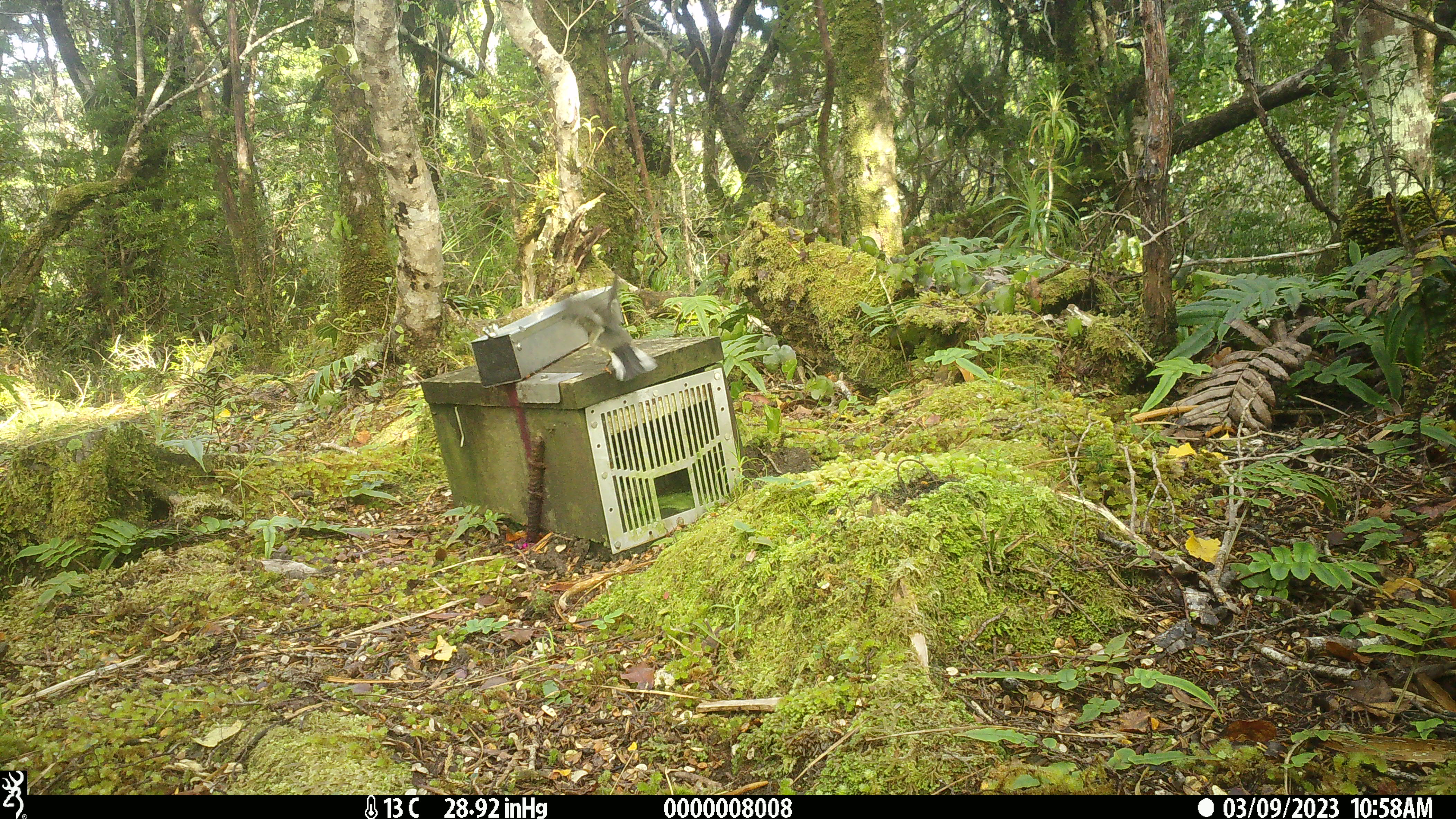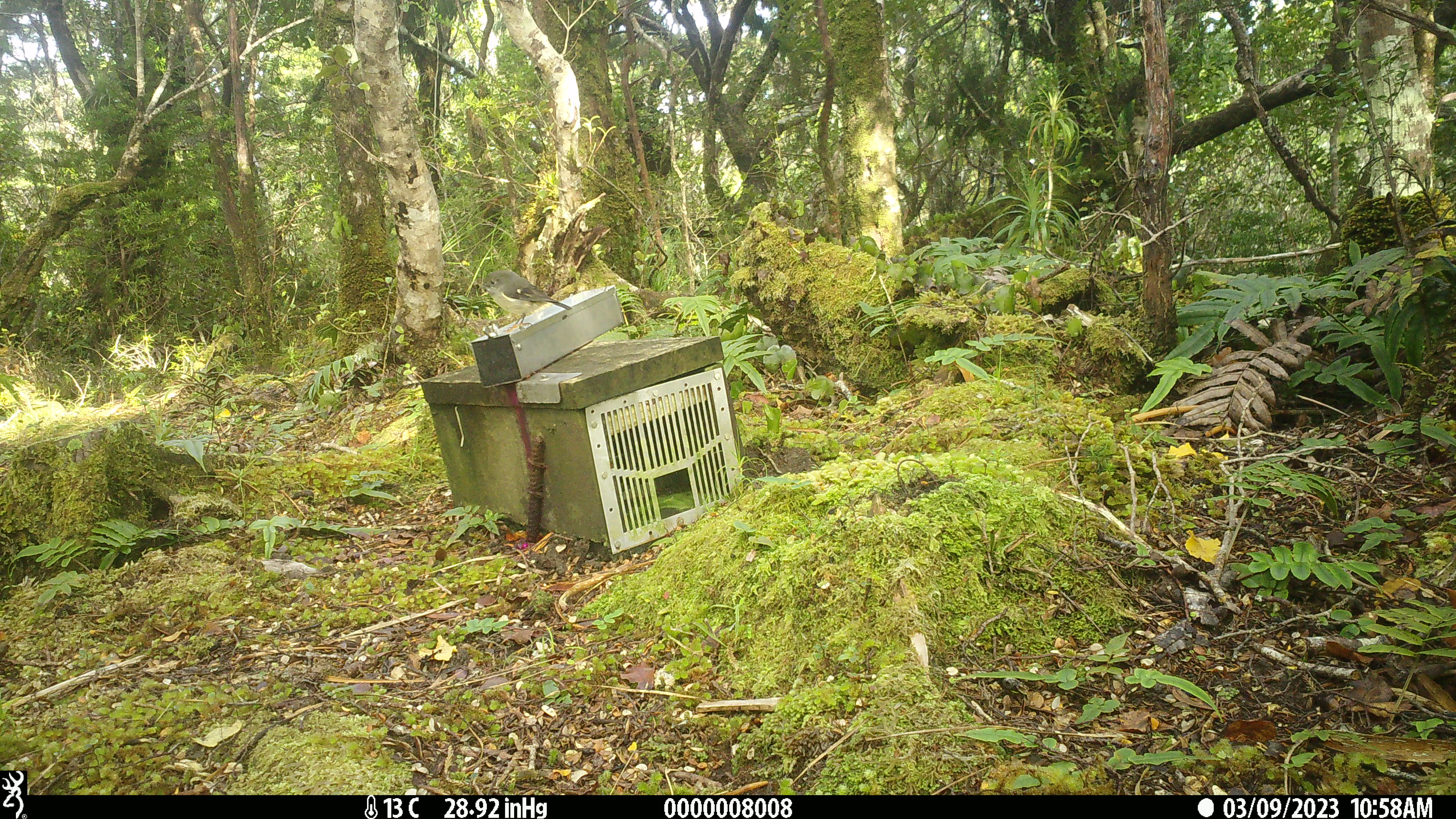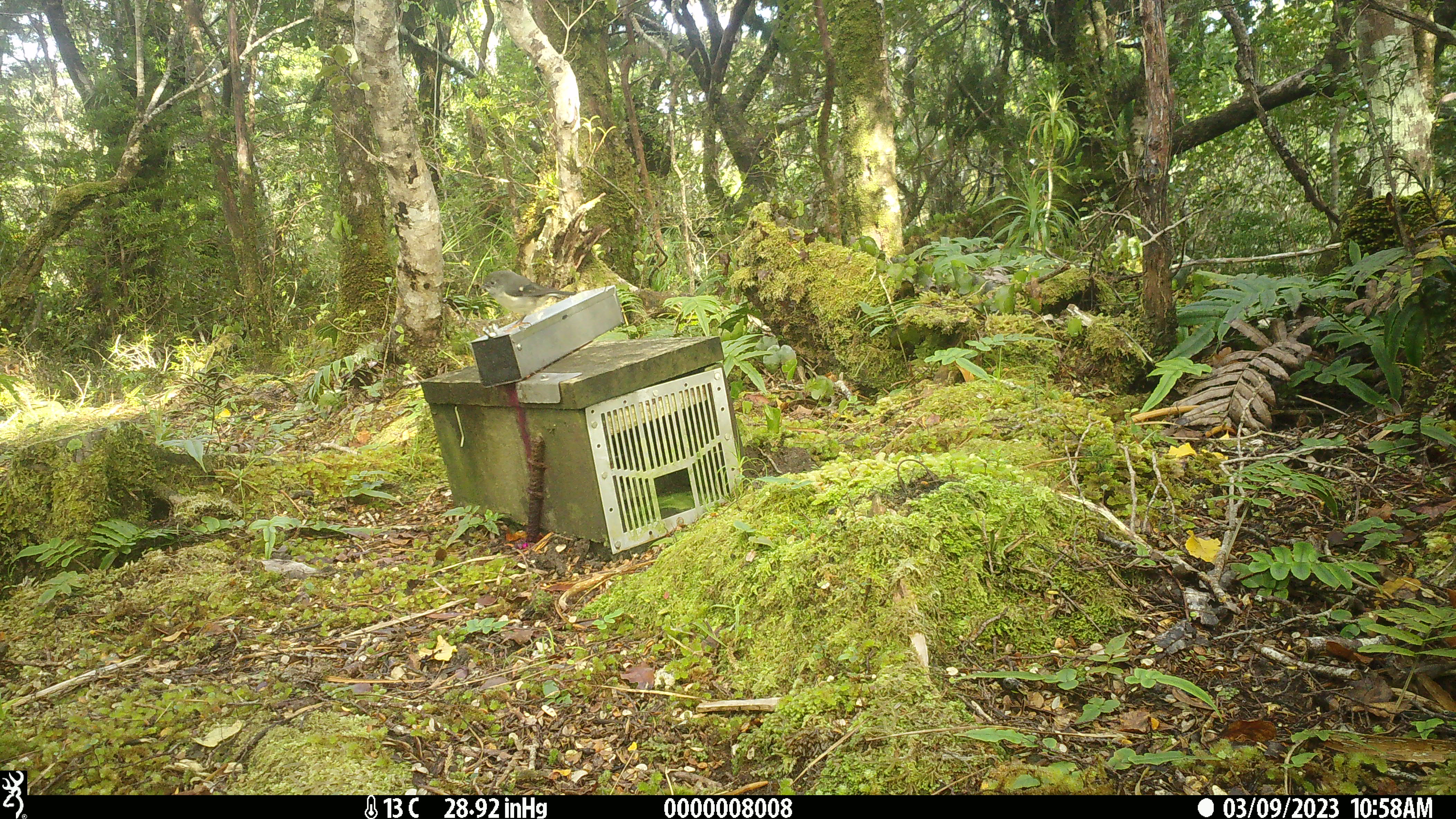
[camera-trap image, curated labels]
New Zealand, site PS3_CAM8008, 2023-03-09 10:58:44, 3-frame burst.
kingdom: Animalia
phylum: Chordata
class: Aves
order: Passeriformes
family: Petroicidae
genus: Petroica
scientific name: Petroica macrocephala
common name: tomtit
Tomtit (Petroica macrocephala).